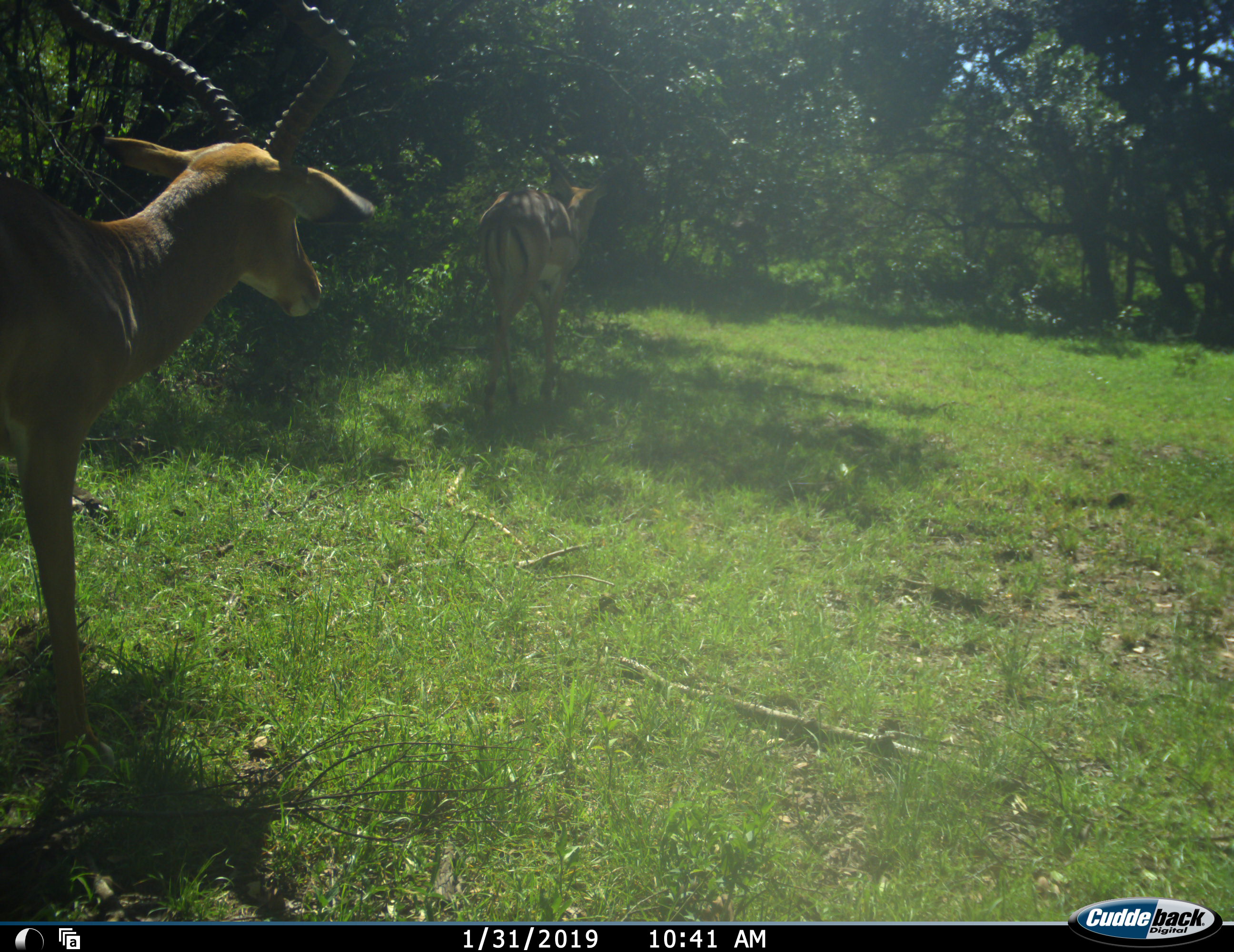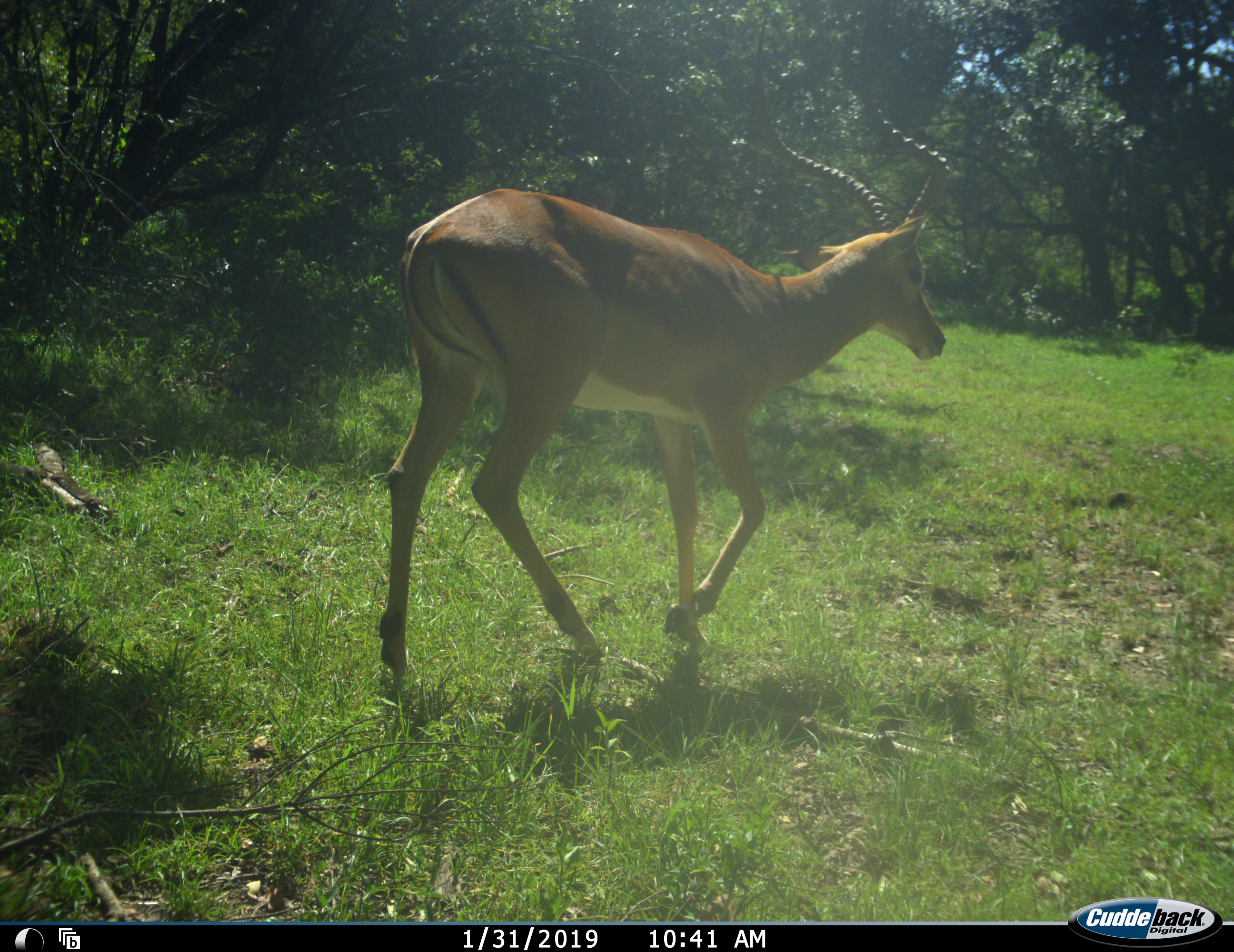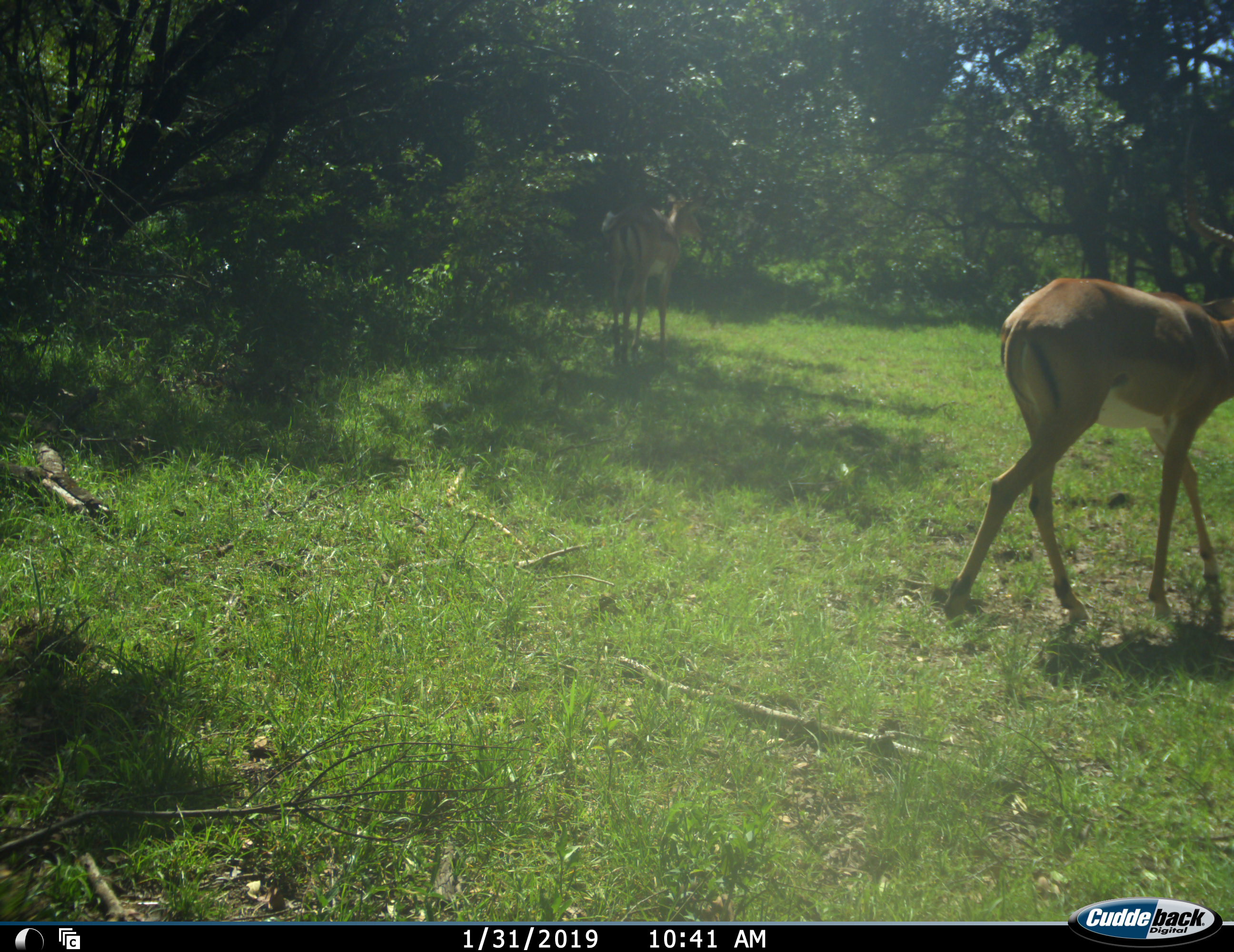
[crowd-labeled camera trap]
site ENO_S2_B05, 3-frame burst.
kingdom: Animalia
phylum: Chordata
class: Mammalia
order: Artiodactyla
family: Bovidae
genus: Aepyceros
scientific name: Aepyceros melampus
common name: impala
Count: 2.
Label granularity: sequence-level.